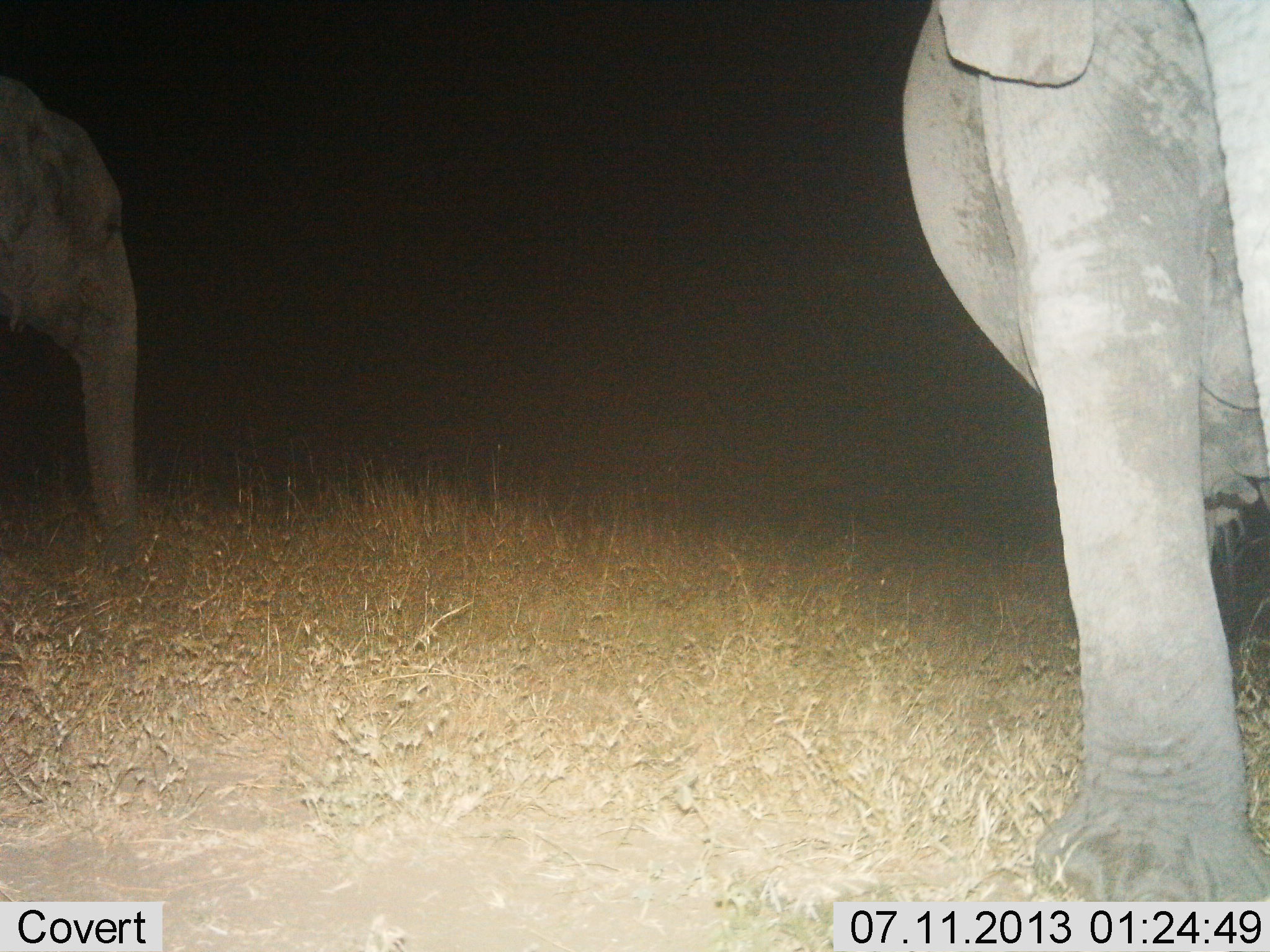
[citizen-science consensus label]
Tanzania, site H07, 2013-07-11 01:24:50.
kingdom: Animalia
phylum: Chordata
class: Mammalia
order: Proboscidea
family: Elephantidae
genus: Loxodonta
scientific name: Loxodonta africana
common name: african bush elephant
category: elephant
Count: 2.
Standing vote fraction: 100%.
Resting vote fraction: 0%.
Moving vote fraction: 0%.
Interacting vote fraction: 0%.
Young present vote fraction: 0%.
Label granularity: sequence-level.